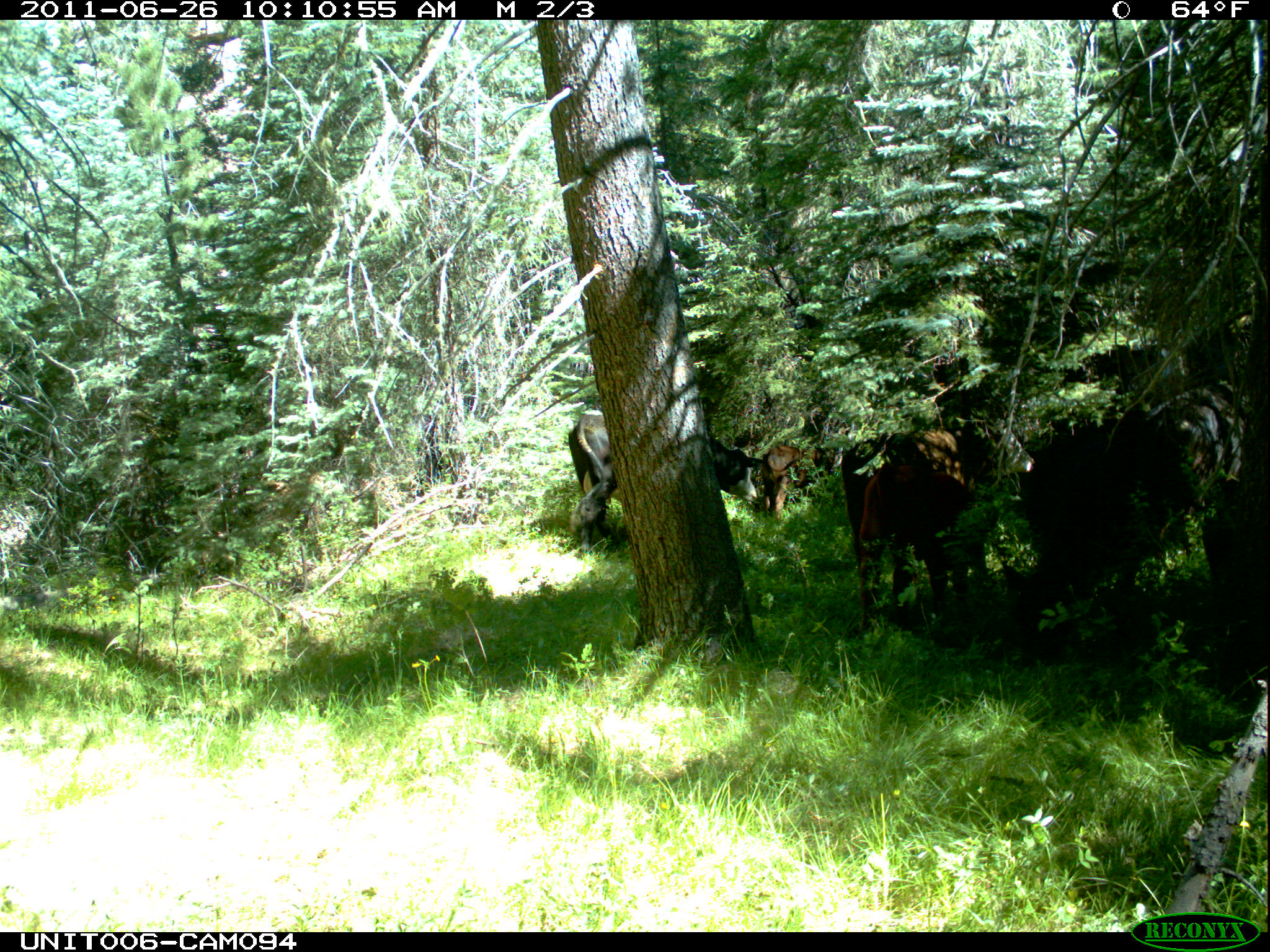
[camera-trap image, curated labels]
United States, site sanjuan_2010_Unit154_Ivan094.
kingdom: Animalia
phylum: Chordata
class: Mammalia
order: Artiodactyla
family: Bovidae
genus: Bos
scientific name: Bos taurus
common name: domestic cow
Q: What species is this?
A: Bos taurus (domestic cow).